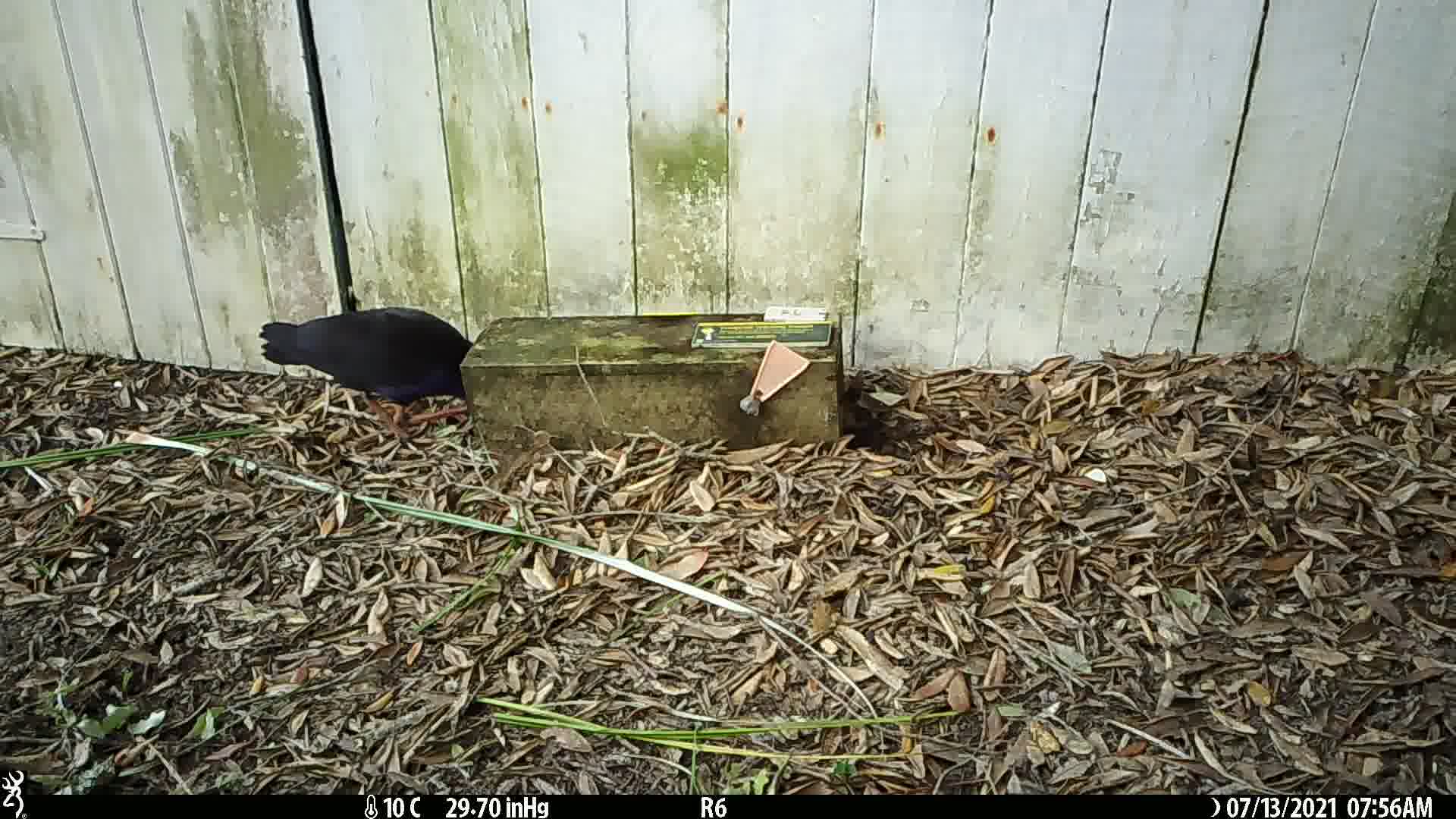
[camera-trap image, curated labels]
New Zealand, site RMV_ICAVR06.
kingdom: Animalia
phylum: Chordata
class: Aves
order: Gruiformes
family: Rallidae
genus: Porphyrio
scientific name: Porphyrio melanotus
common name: australasian swamphen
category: pukeko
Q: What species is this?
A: Pukeko (australasian swamphen) (Porphyrio melanotus).